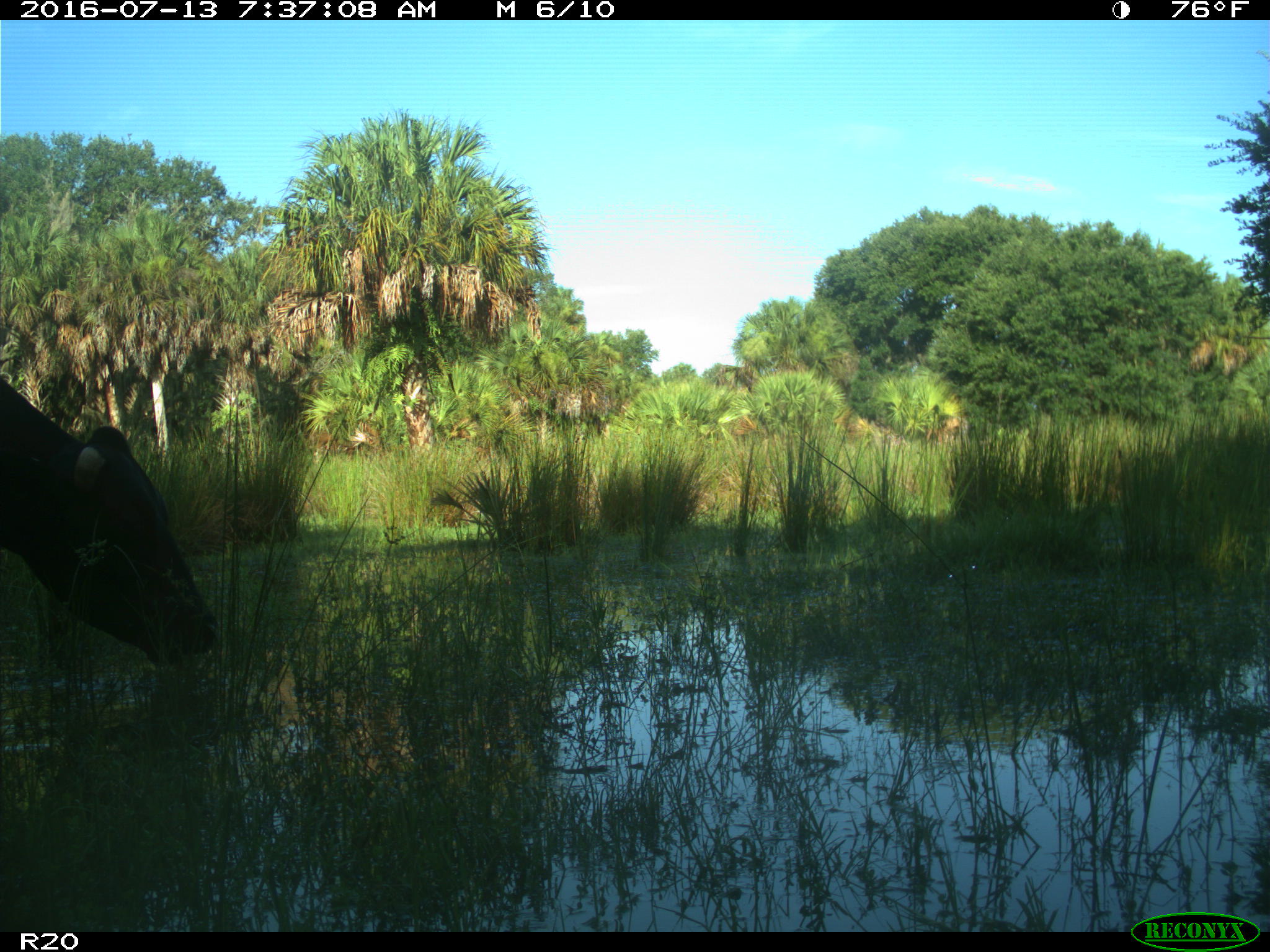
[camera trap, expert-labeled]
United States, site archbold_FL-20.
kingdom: Animalia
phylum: Chordata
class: Mammalia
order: Artiodactyla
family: Bovidae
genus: Bos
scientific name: Bos taurus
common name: domestic cow